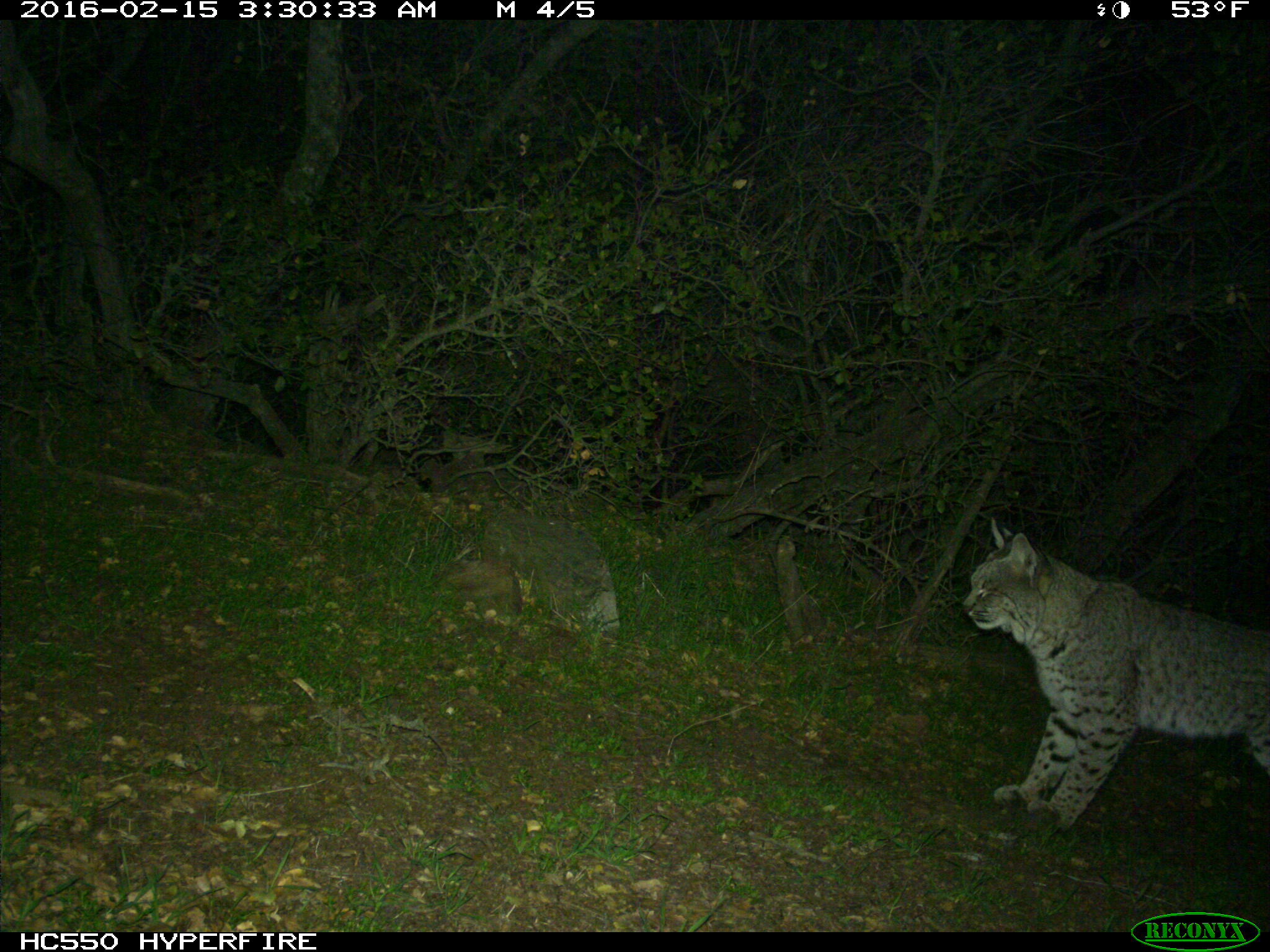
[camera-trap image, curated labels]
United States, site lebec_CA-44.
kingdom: Animalia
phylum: Chordata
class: Mammalia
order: Carnivora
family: Felidae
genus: Lynx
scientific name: Lynx rufus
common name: bobcat